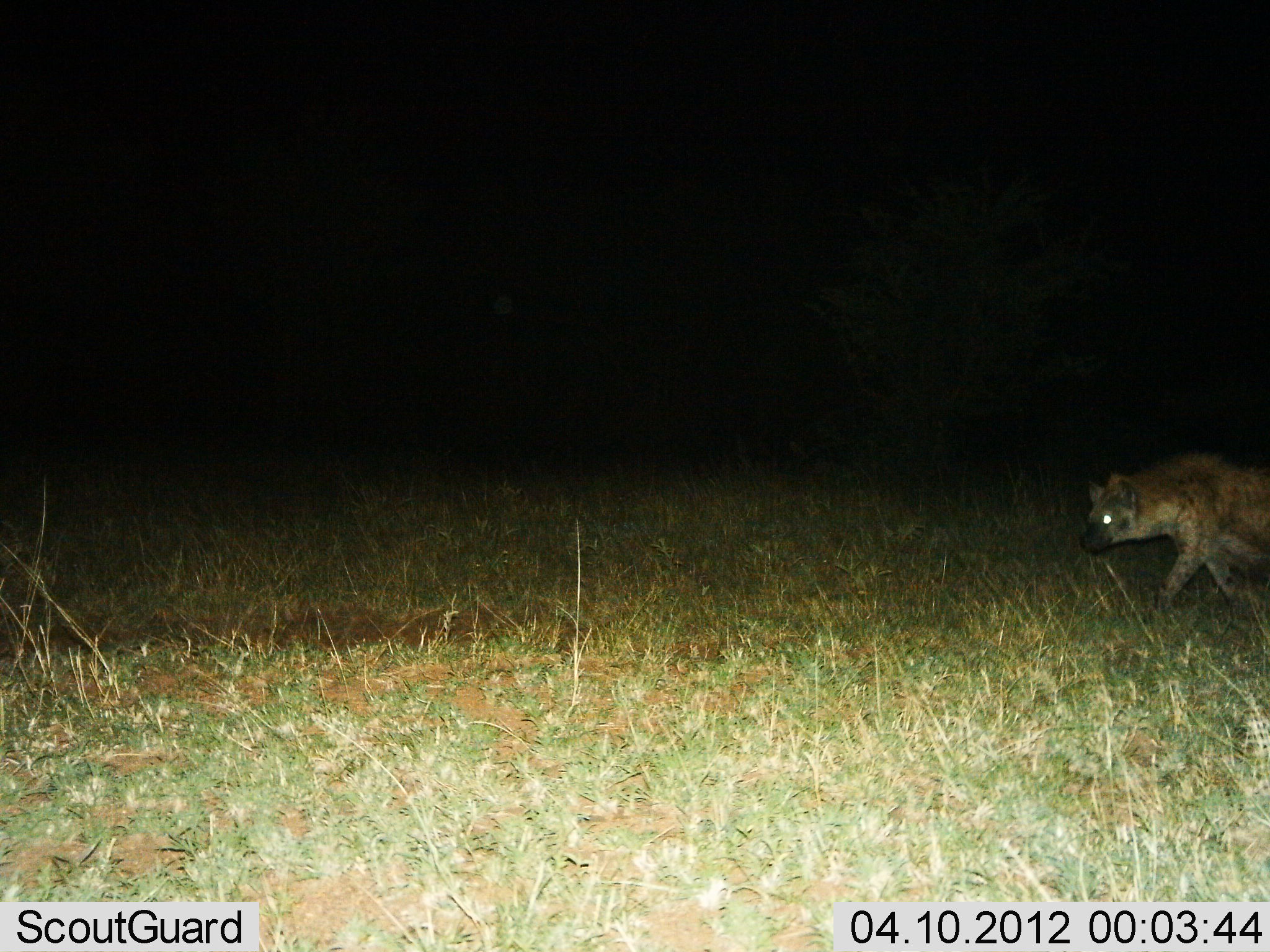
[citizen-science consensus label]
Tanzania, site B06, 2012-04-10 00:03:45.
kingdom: Animalia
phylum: Chordata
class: Mammalia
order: Carnivora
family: Hyaenidae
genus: Crocuta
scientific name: Crocuta crocuta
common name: spotted hyena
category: hyenaspotted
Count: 1.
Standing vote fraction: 6%.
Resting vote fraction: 0%.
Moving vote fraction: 100%.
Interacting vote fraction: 0%.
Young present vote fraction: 0%.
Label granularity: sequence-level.